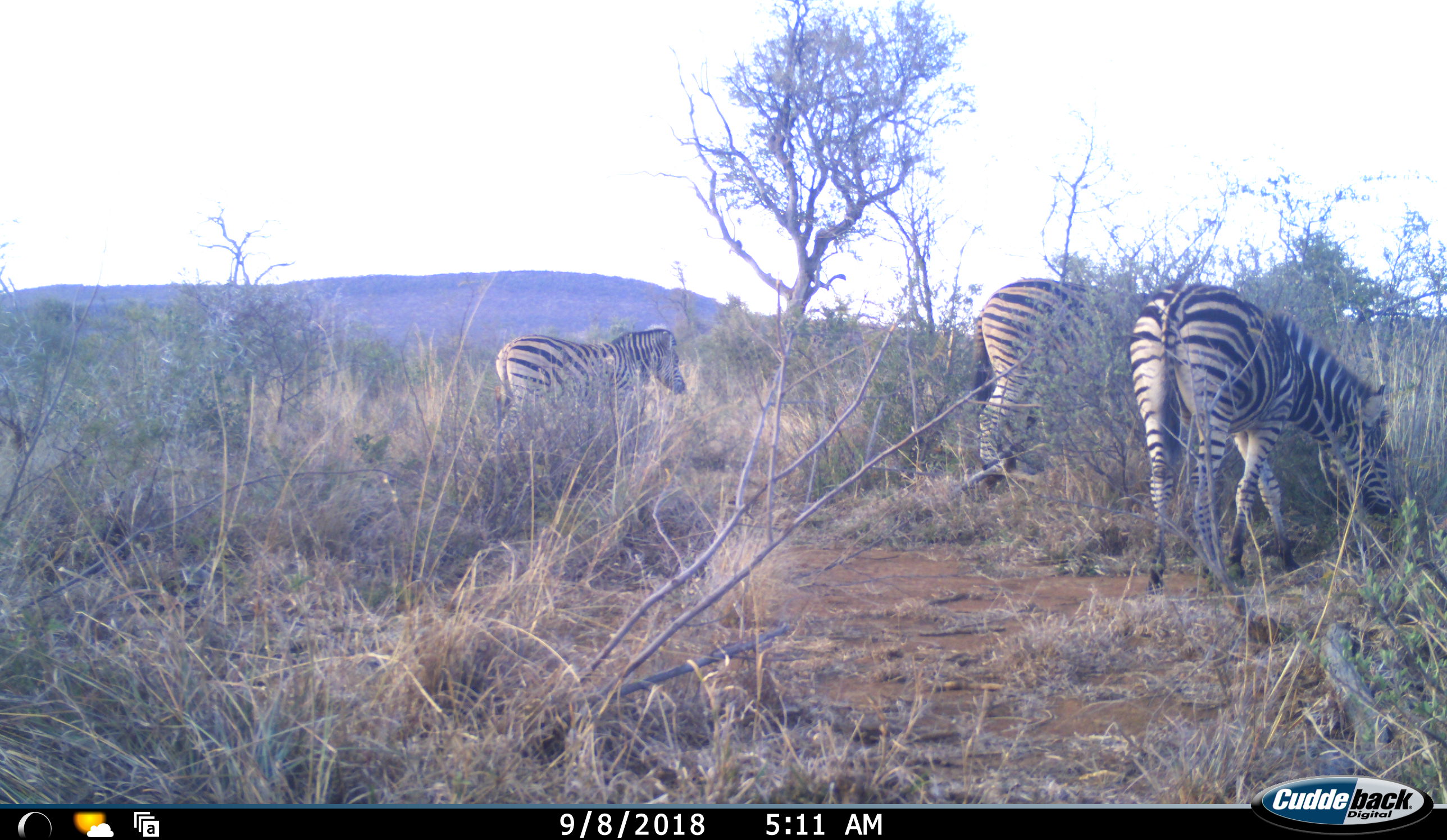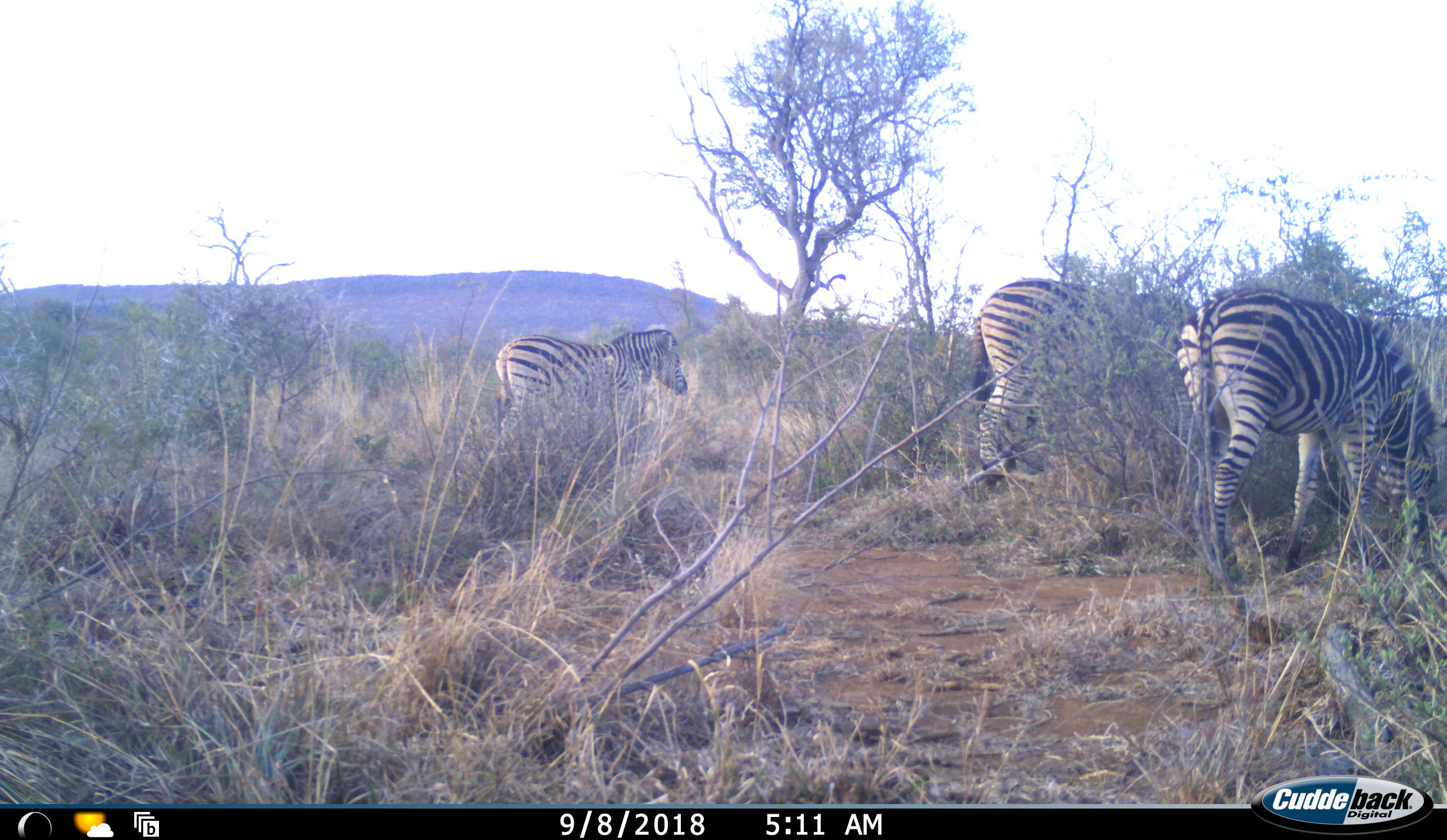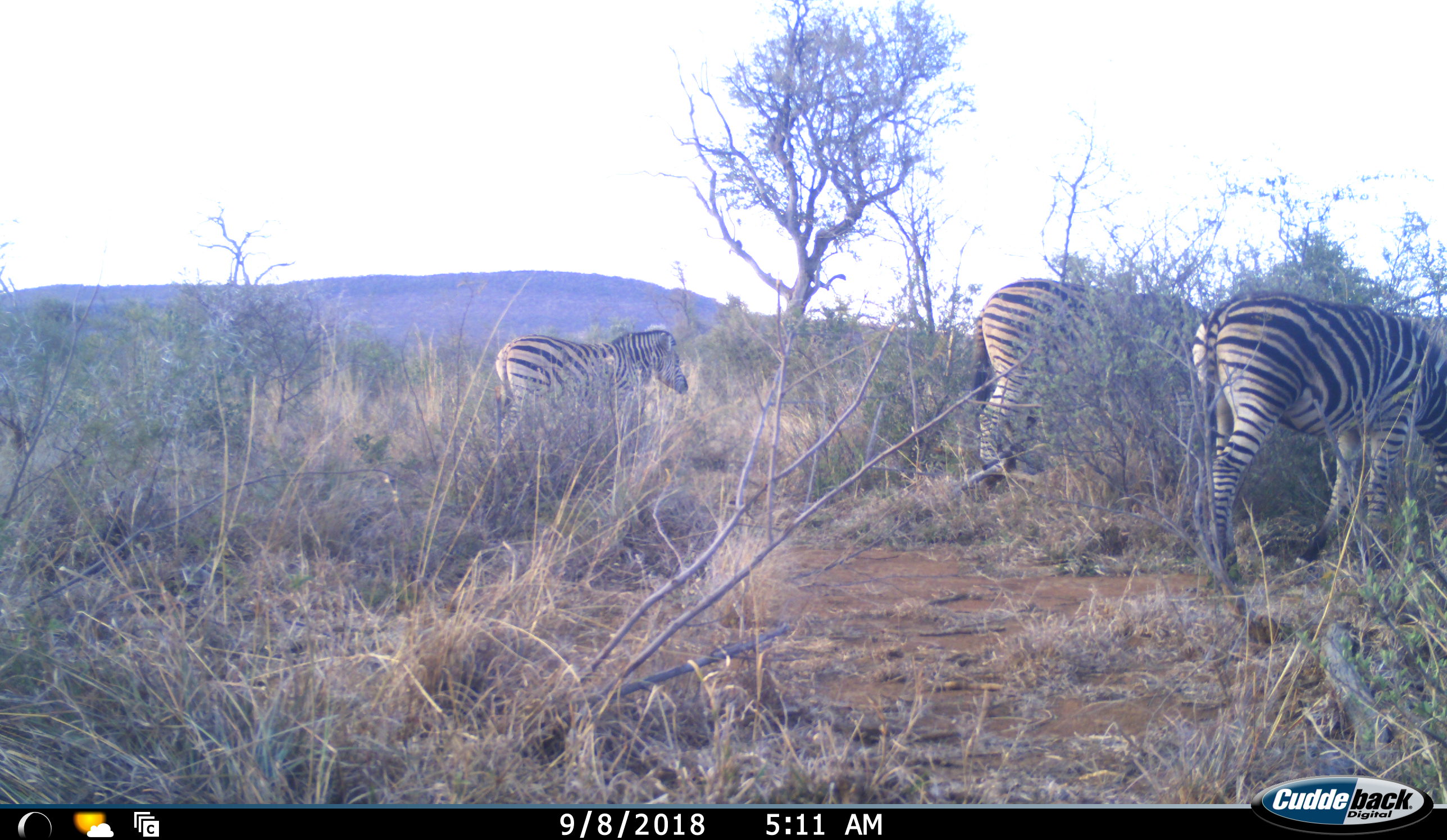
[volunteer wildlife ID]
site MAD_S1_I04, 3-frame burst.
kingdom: Animalia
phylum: Chordata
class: Mammalia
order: Perissodactyla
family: Equidae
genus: Equus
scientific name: Equus quagga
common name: plains zebra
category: zebraplains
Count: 3.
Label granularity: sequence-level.